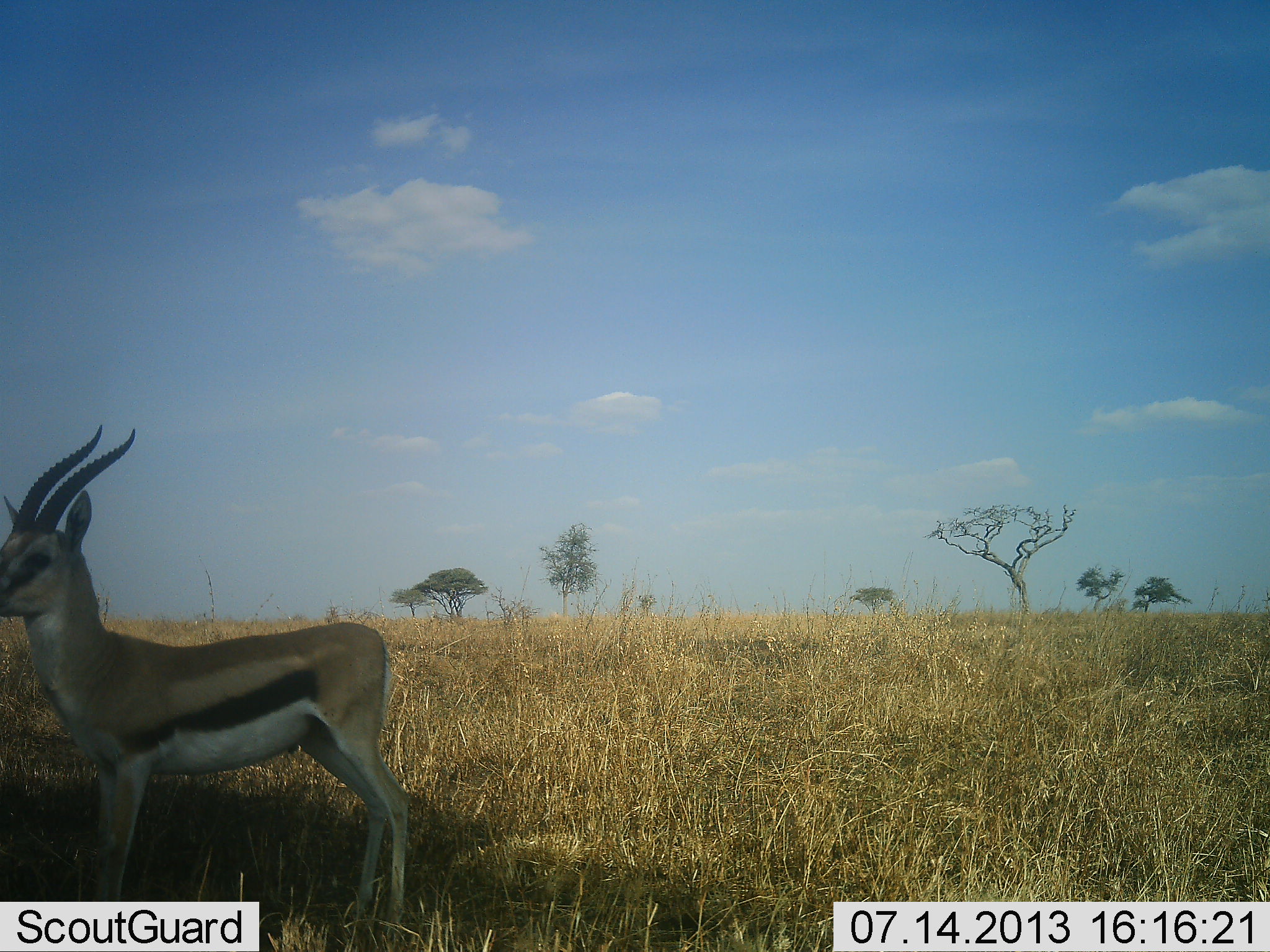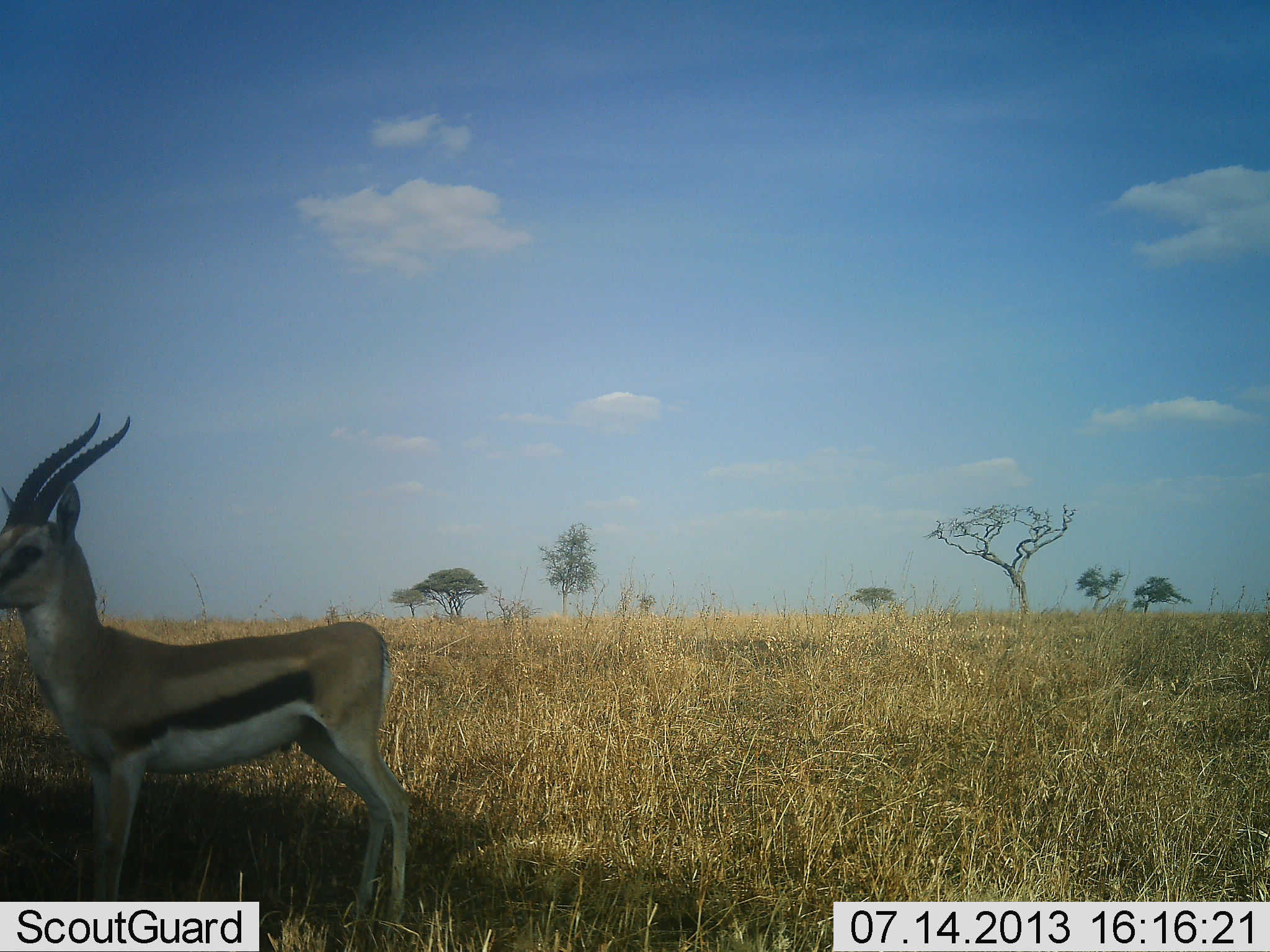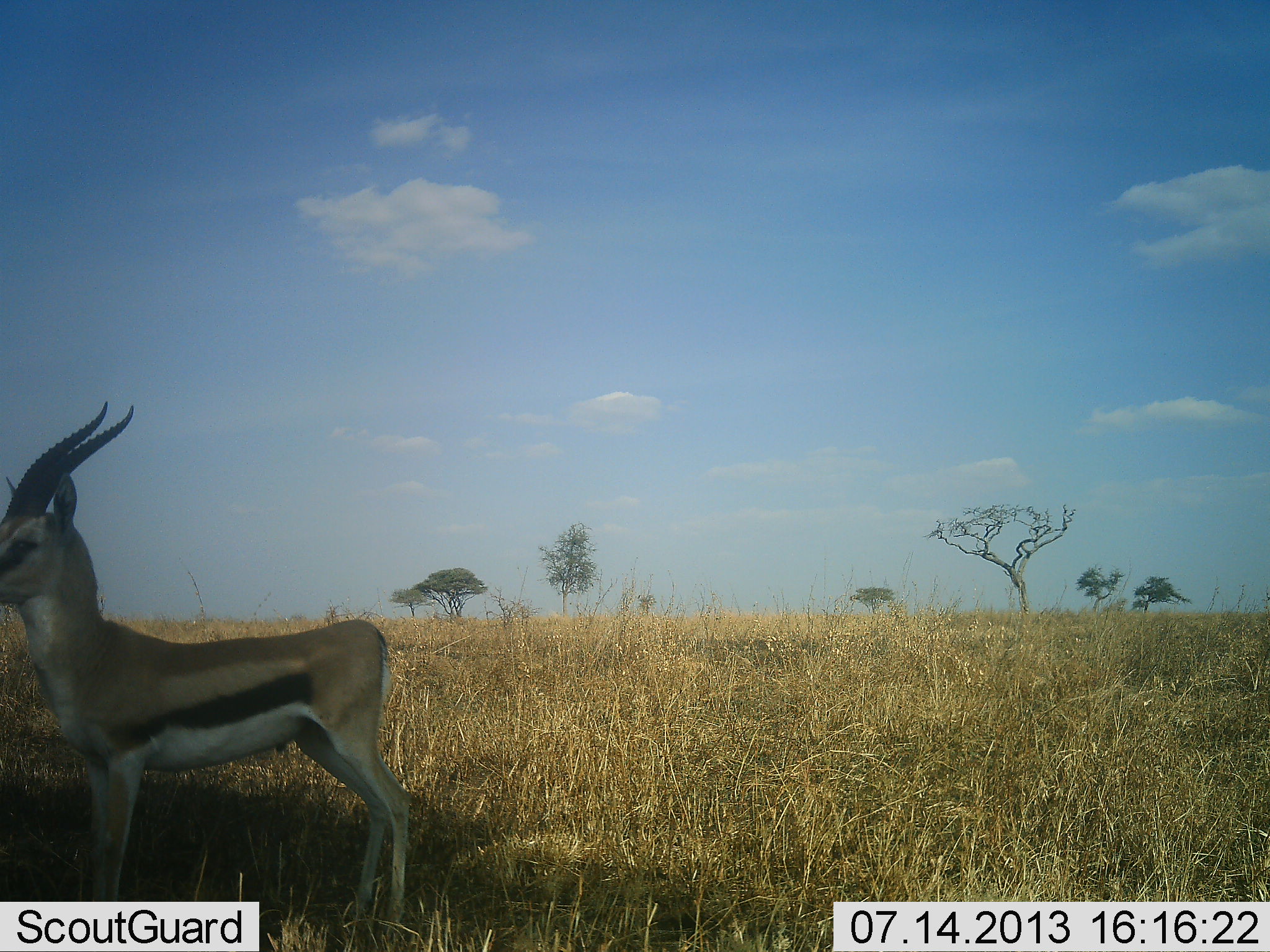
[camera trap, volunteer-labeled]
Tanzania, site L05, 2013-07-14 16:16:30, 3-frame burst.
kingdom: Animalia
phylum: Chordata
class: Mammalia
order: Artiodactyla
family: Bovidae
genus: Eudorcas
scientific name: Eudorcas thomsonii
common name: thomson's gazelle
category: gazellethomsons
Gazellethomsons (thomson's gazelle) (Eudorcas thomsonii), count 1. Behavior (volunteer vote fractions): standing 100%, resting 0%, moving 0%, interacting 0%. Young present (vote fraction): 0%. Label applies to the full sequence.